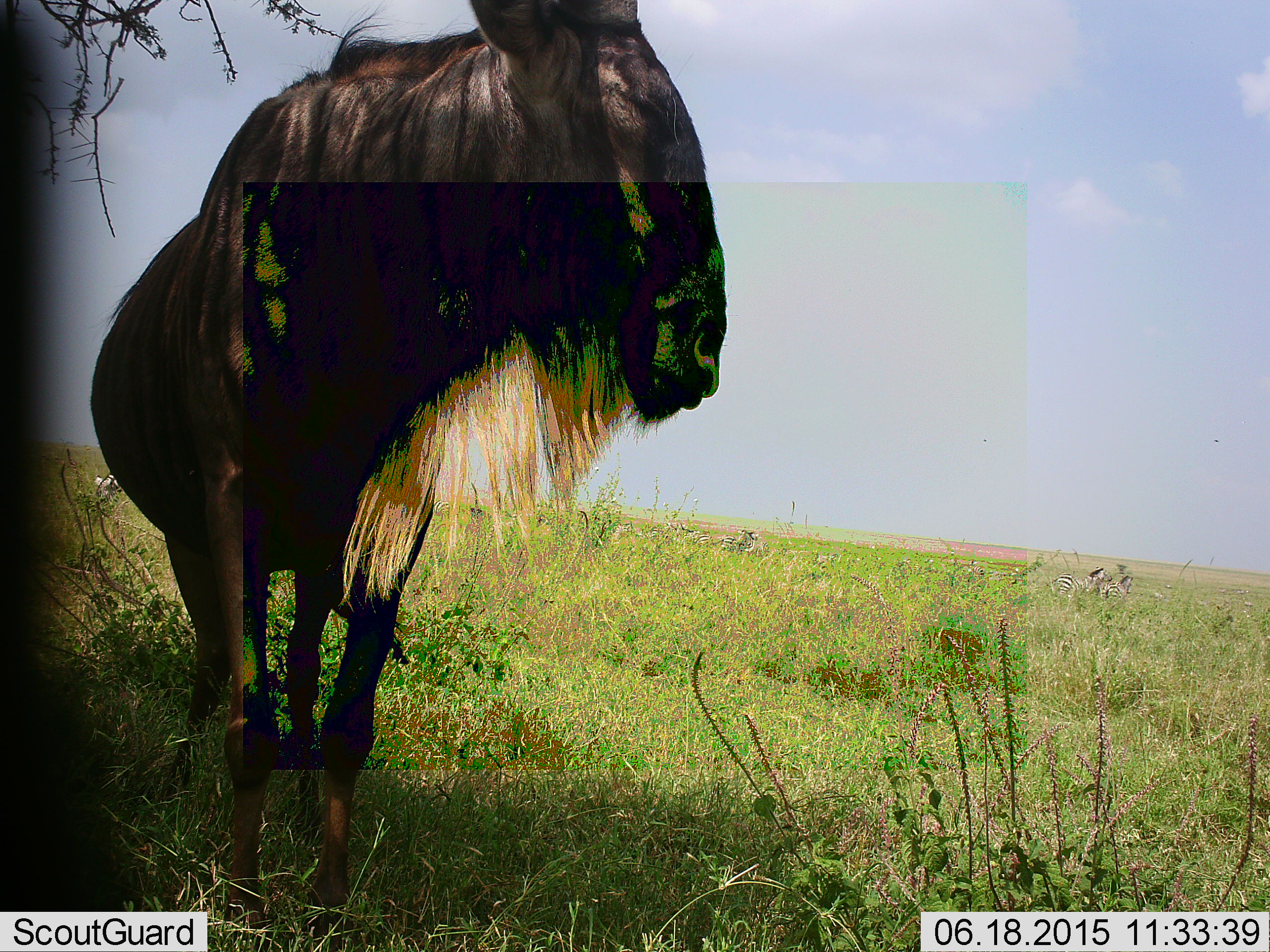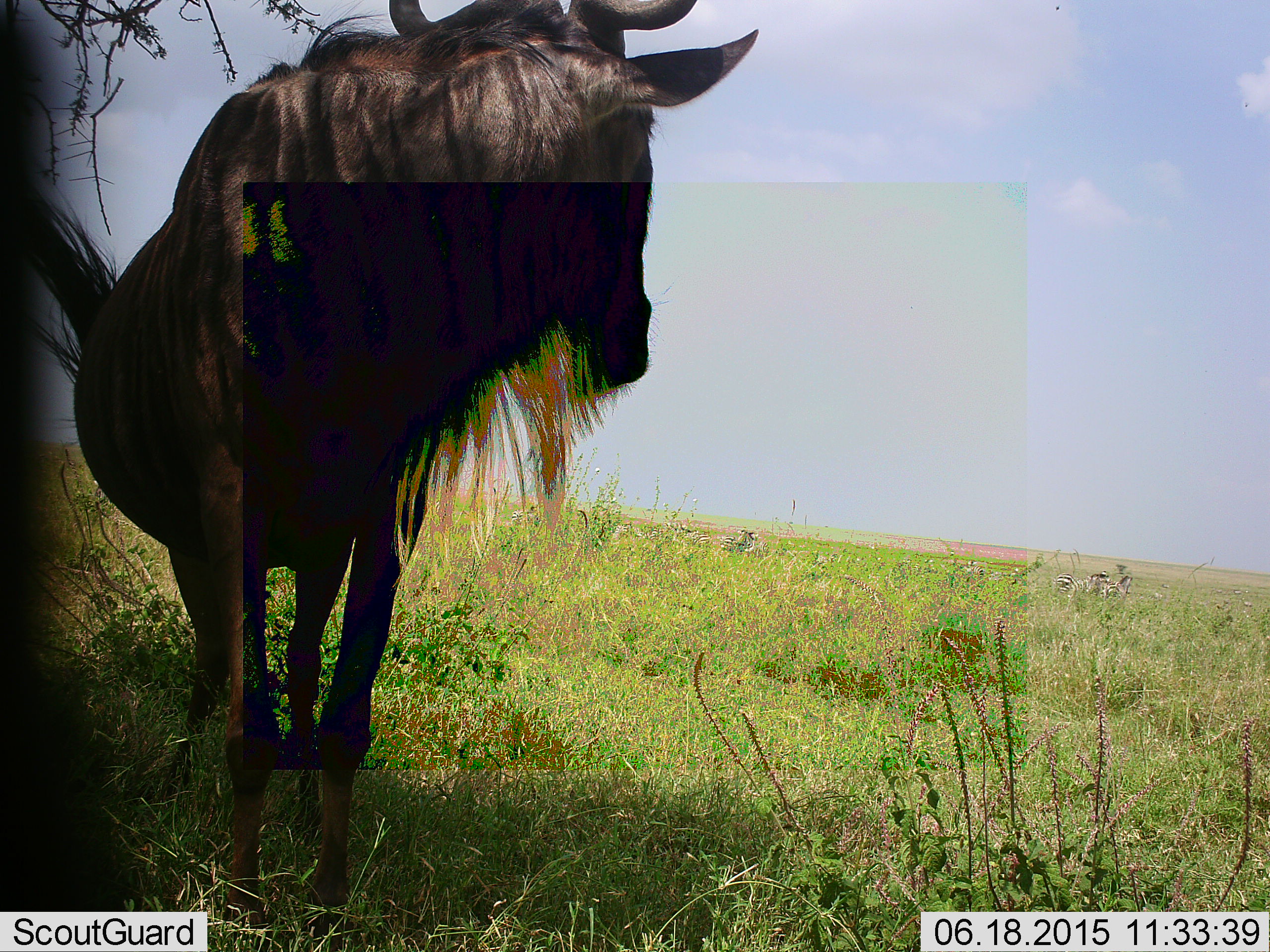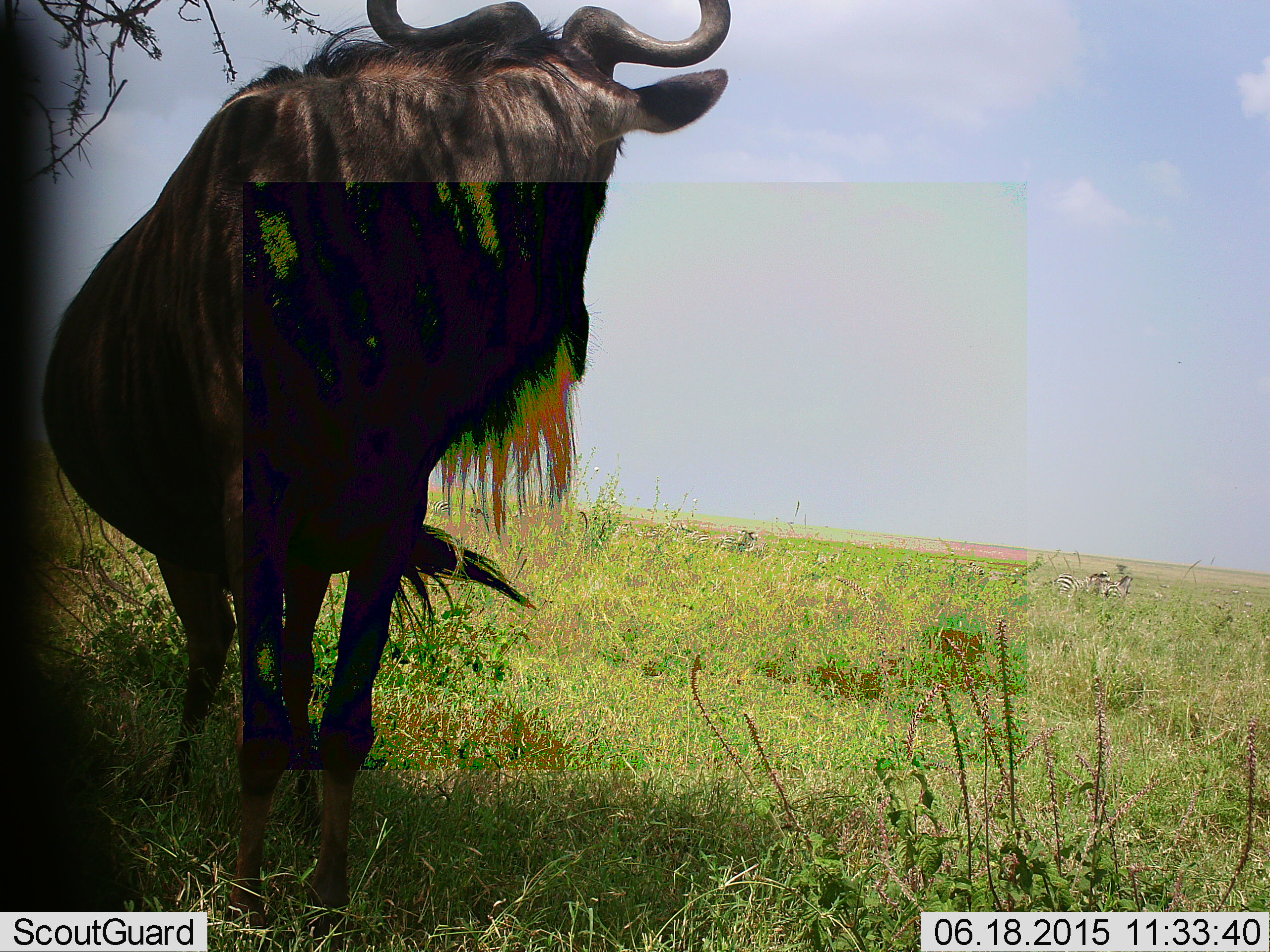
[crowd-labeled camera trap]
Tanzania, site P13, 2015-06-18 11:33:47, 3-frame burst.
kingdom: Animalia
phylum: Chordata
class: Mammalia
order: Artiodactyla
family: Bovidae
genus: Connochaetes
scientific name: Connochaetes taurinus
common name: blue wildebeest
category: wildebeest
Wildebeest (blue wildebeest) (Connochaetes taurinus), count 1. Behavior (volunteer vote fractions): standing 100%, resting 0%, moving 0%, interacting 0%. Young present (vote fraction): 0%. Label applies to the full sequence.